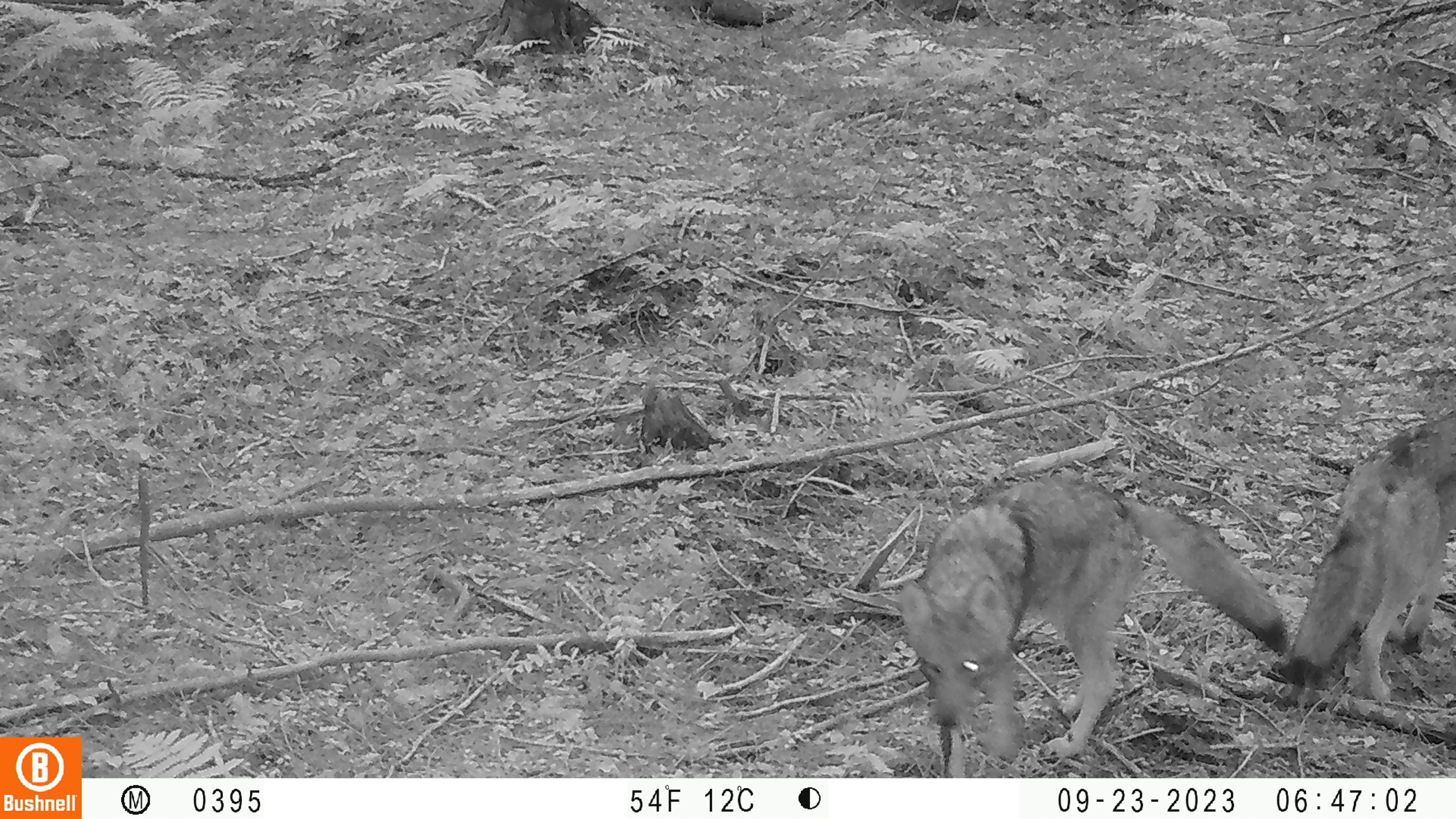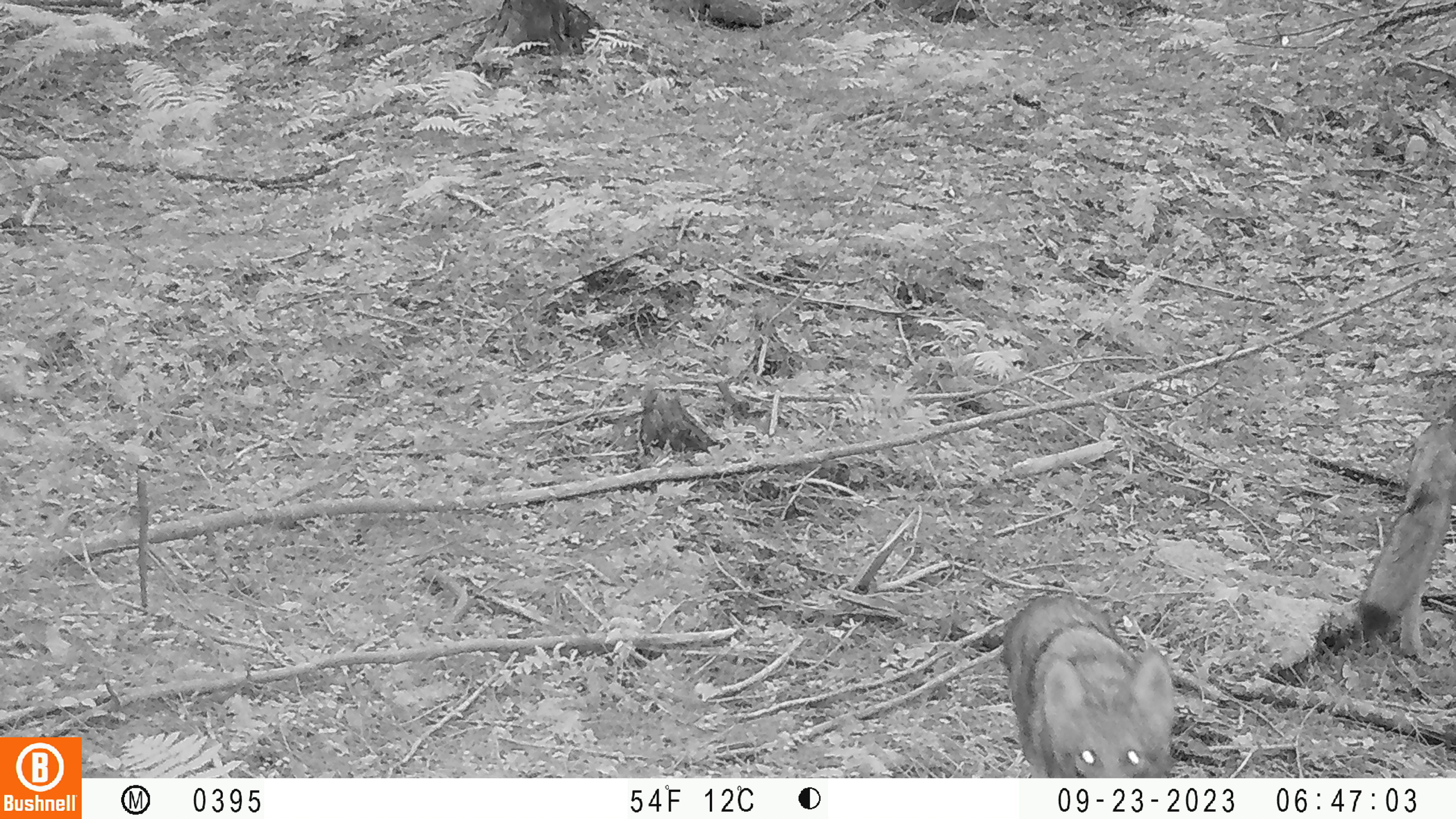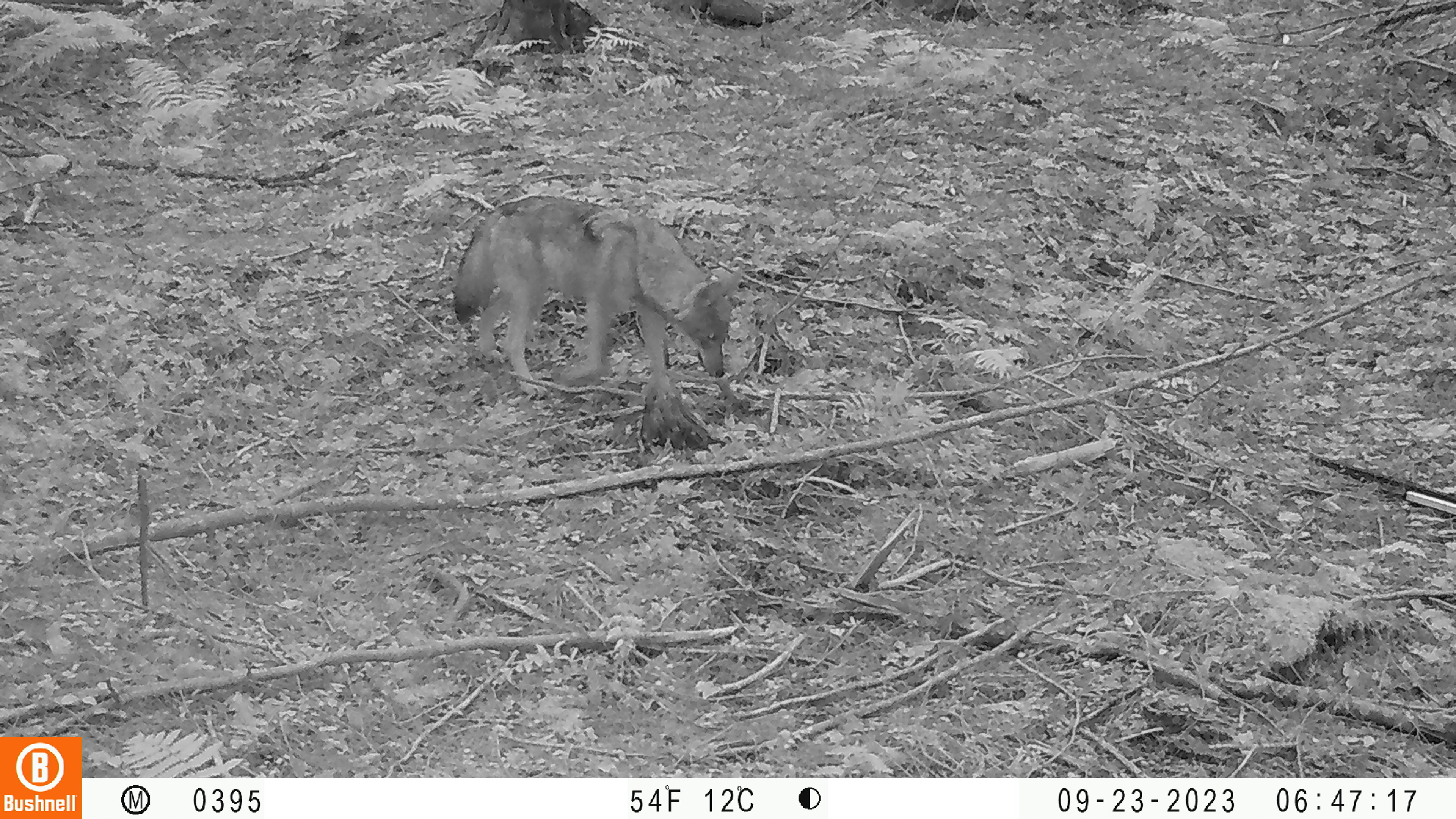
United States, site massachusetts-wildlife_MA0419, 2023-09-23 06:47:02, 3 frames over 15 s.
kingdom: Animalia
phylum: Chordata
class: Mammalia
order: Carnivora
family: Canidae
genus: Canis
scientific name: Canis latrans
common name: coyote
Coyote (Canis latrans).